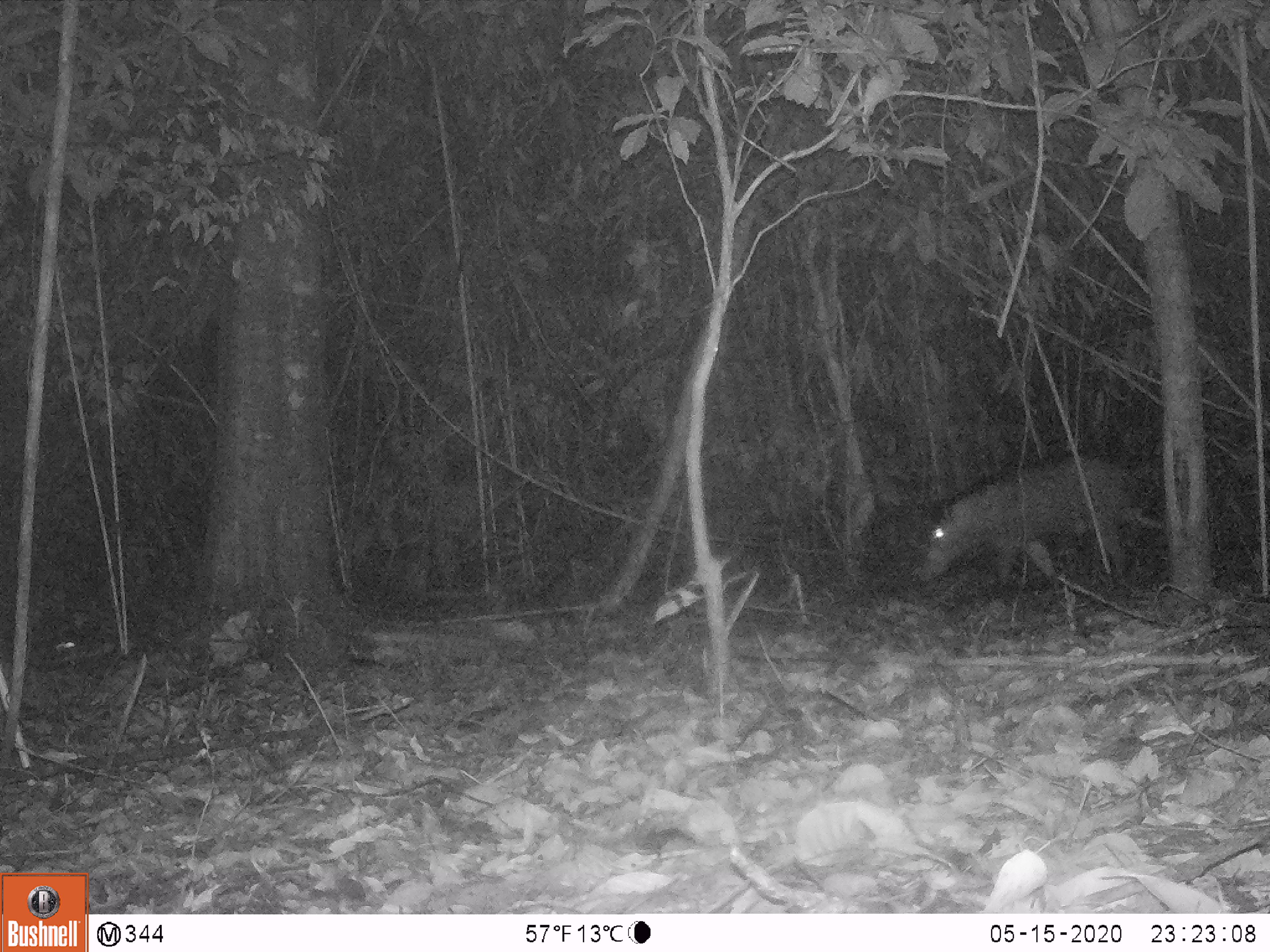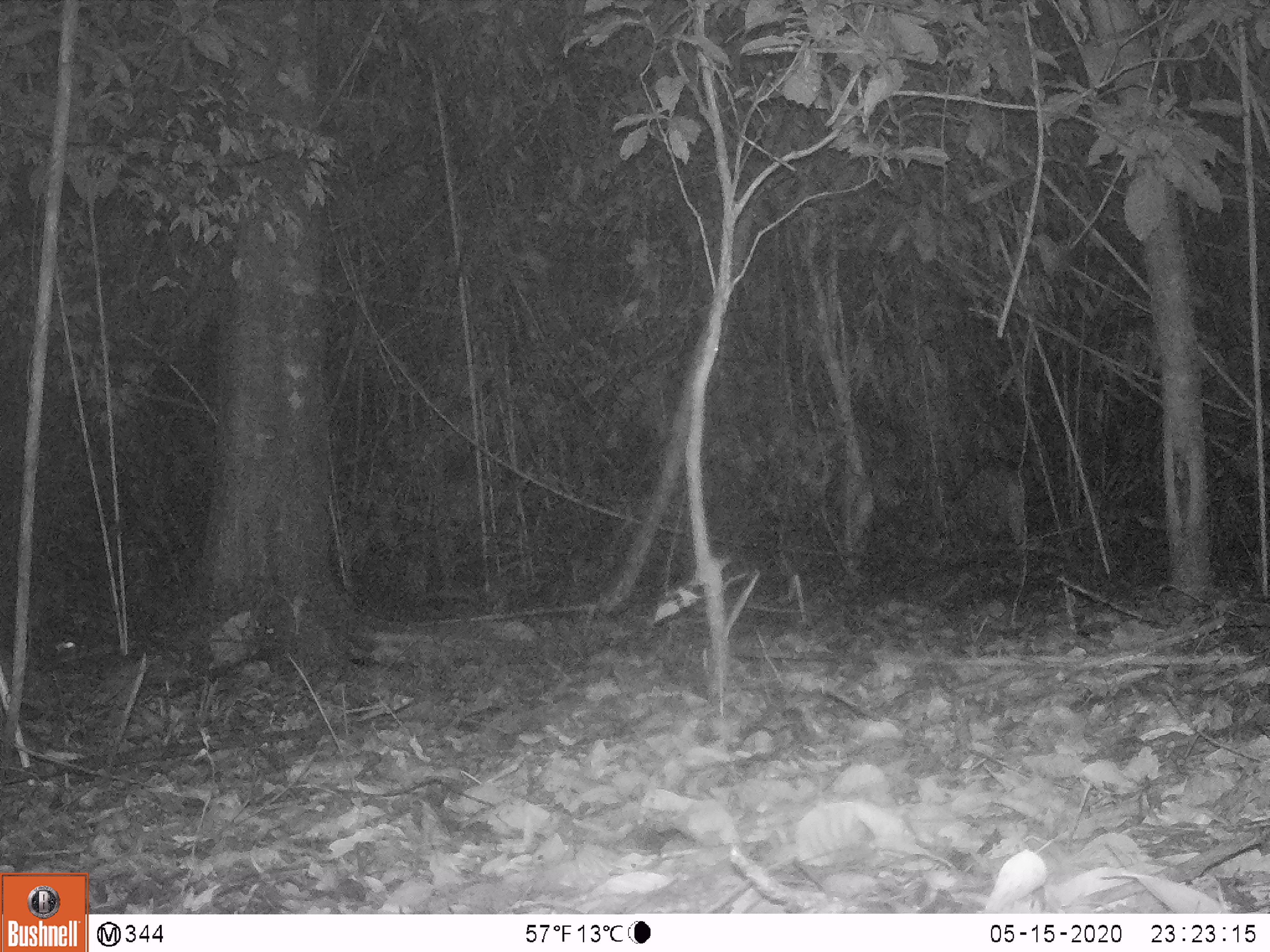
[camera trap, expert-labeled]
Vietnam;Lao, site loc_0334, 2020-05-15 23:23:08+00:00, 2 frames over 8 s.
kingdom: Animalia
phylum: Chordata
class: Mammalia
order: Artiodactyla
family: Suidae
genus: Sus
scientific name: Sus scrofa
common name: eurasian wild pig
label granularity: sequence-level